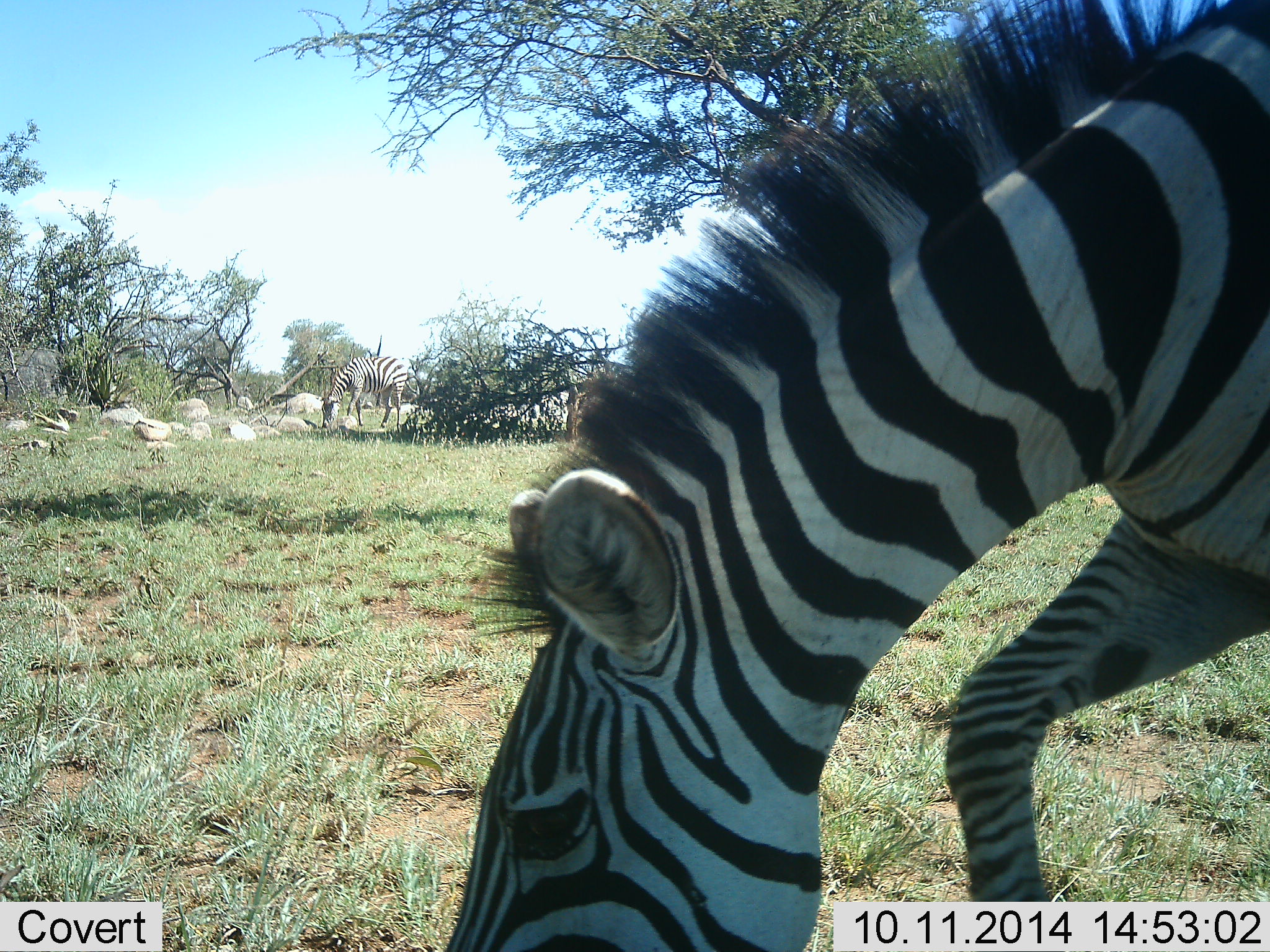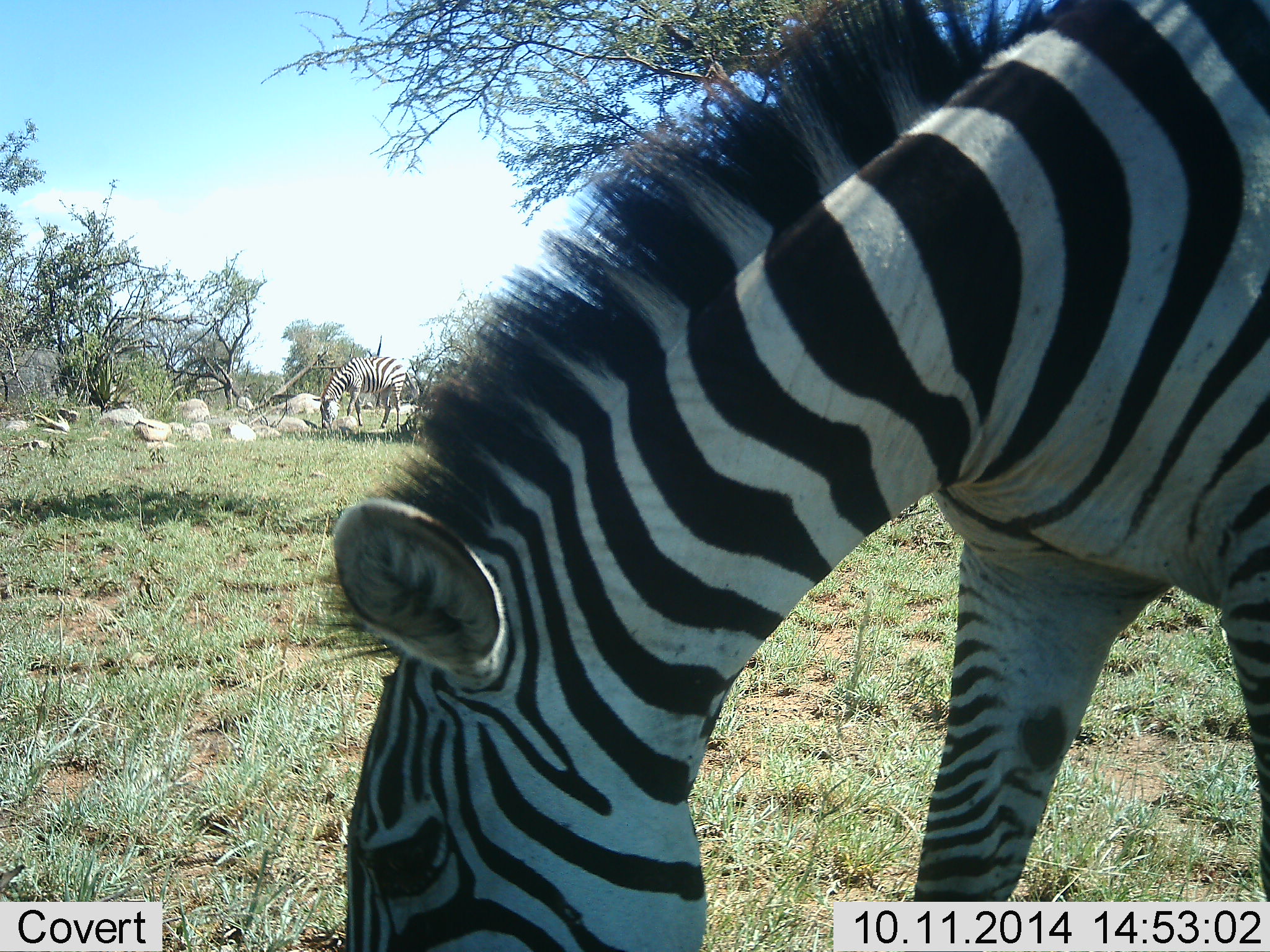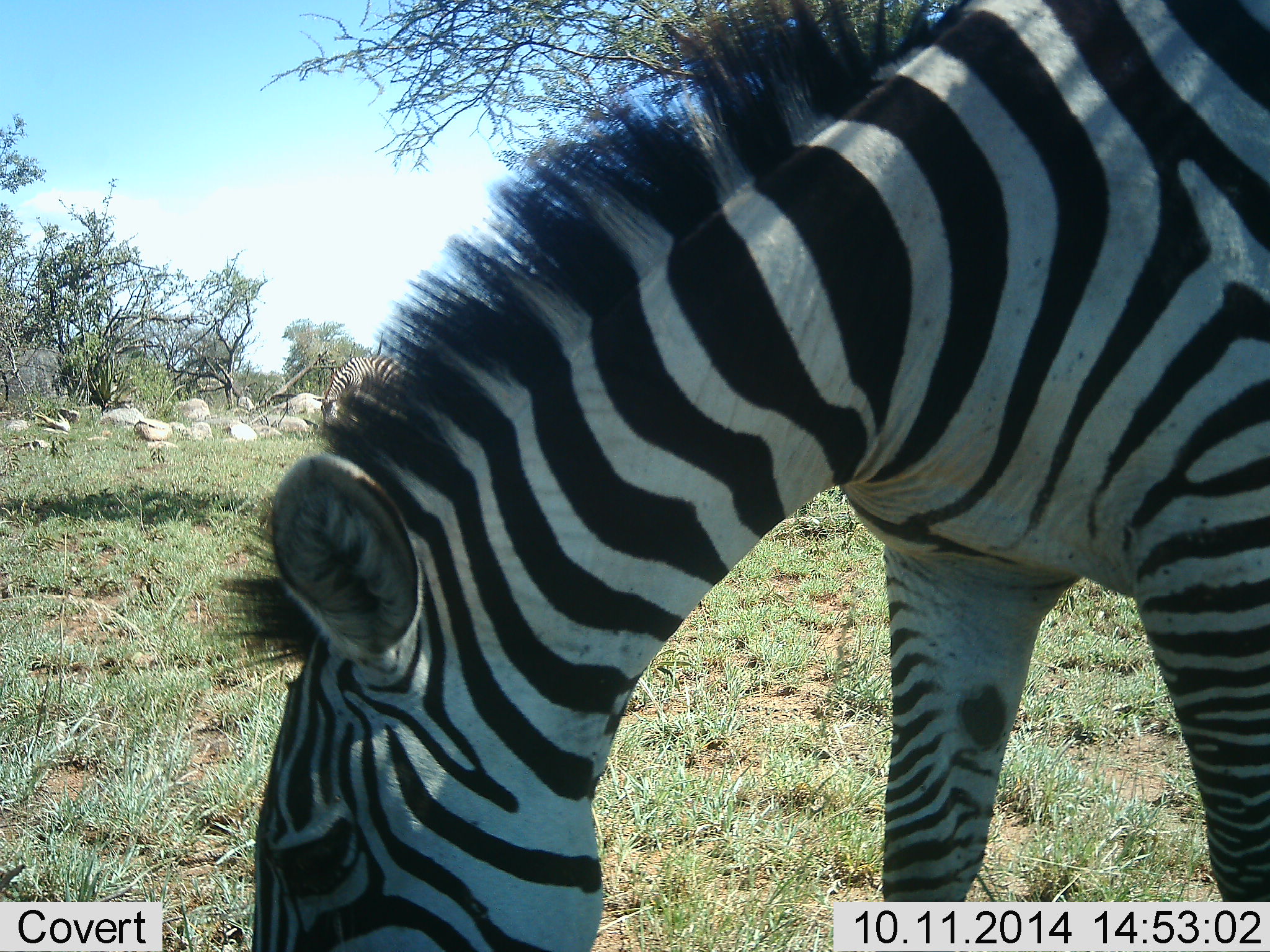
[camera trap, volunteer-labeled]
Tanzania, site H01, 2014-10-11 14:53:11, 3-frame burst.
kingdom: Animalia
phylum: Chordata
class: Mammalia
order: Perissodactyla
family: Equidae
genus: Equus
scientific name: Equus quagga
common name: plains zebra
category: zebra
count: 2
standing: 0%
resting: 0%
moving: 0%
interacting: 0%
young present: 0%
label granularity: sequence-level